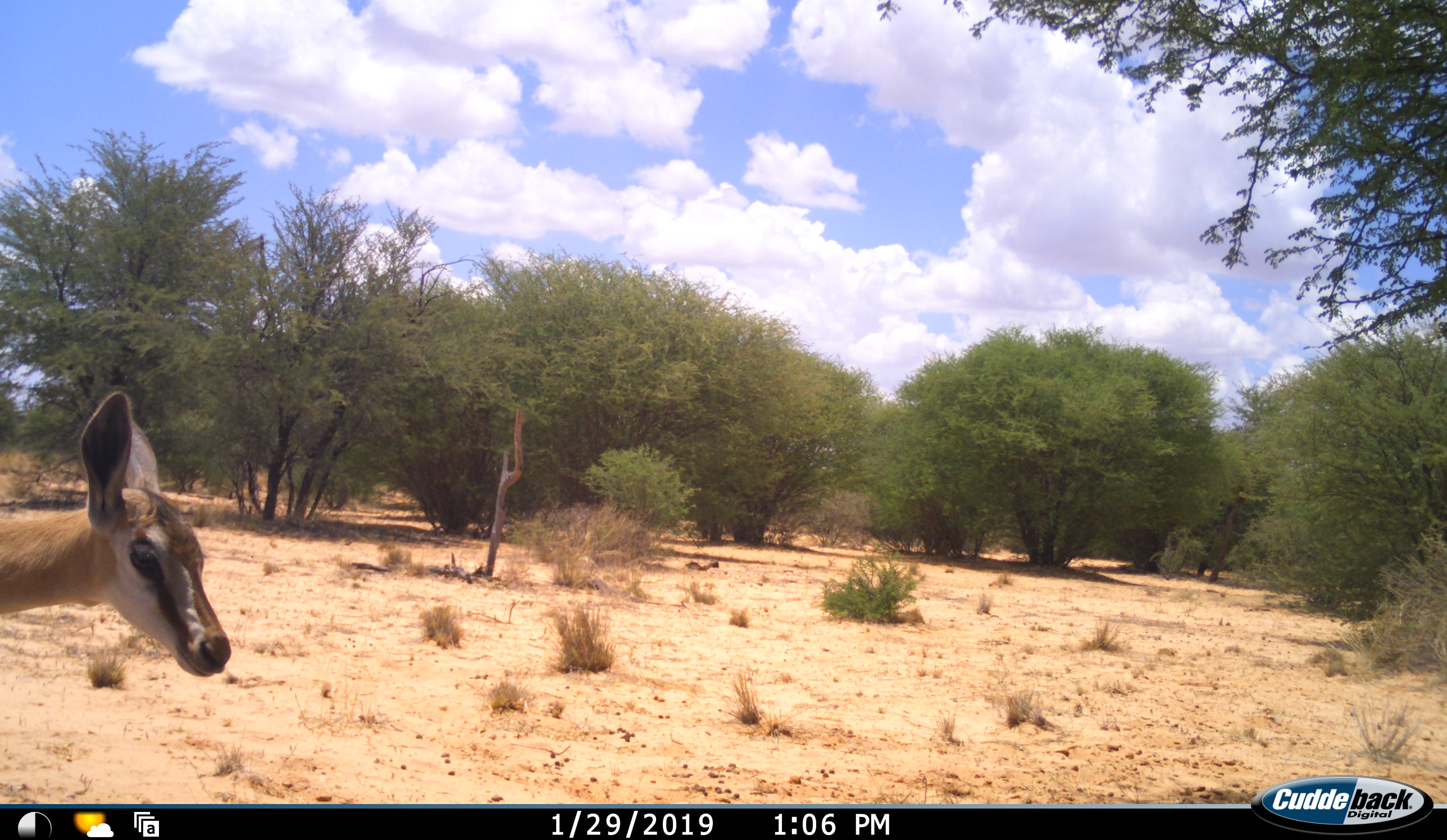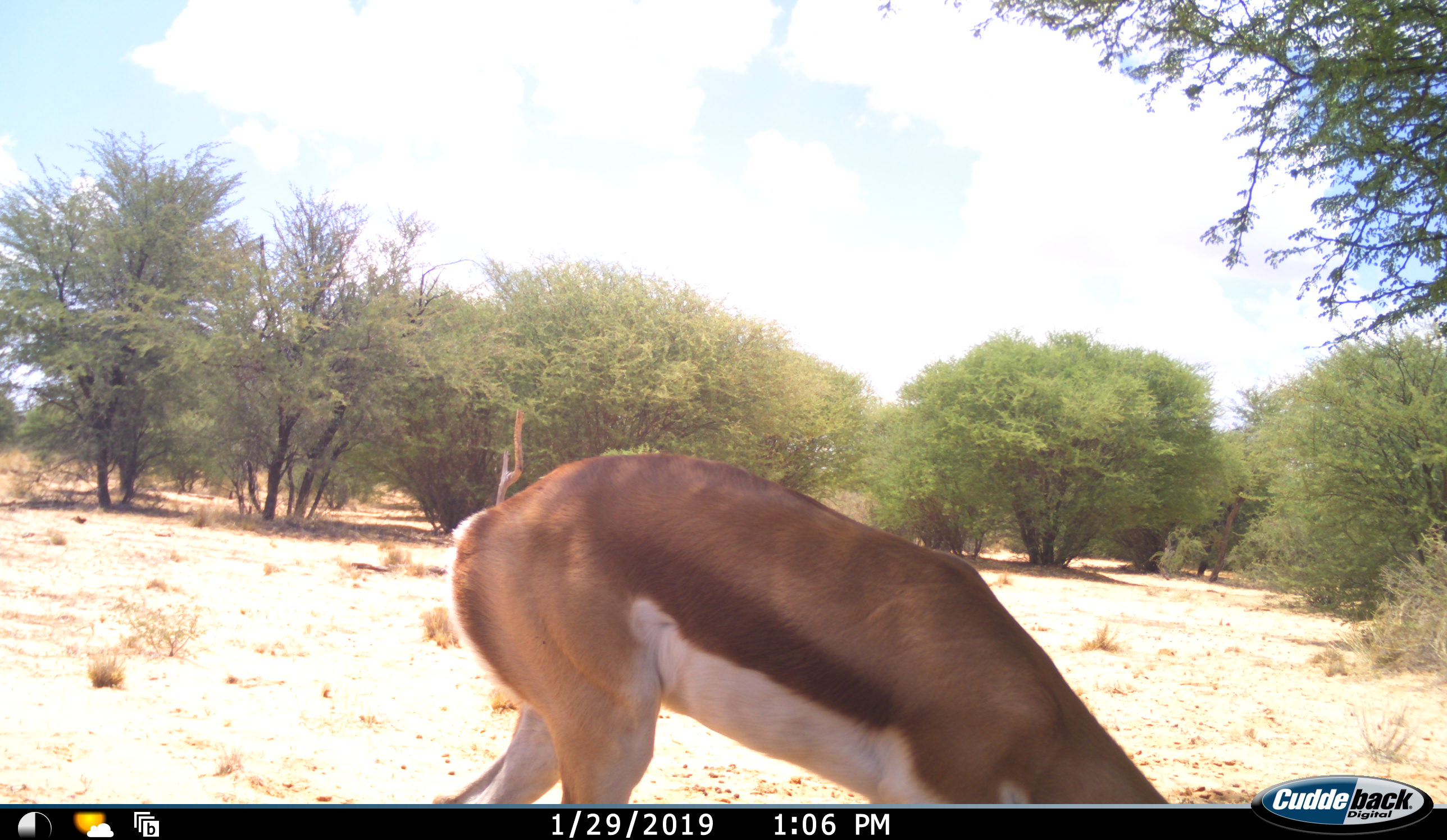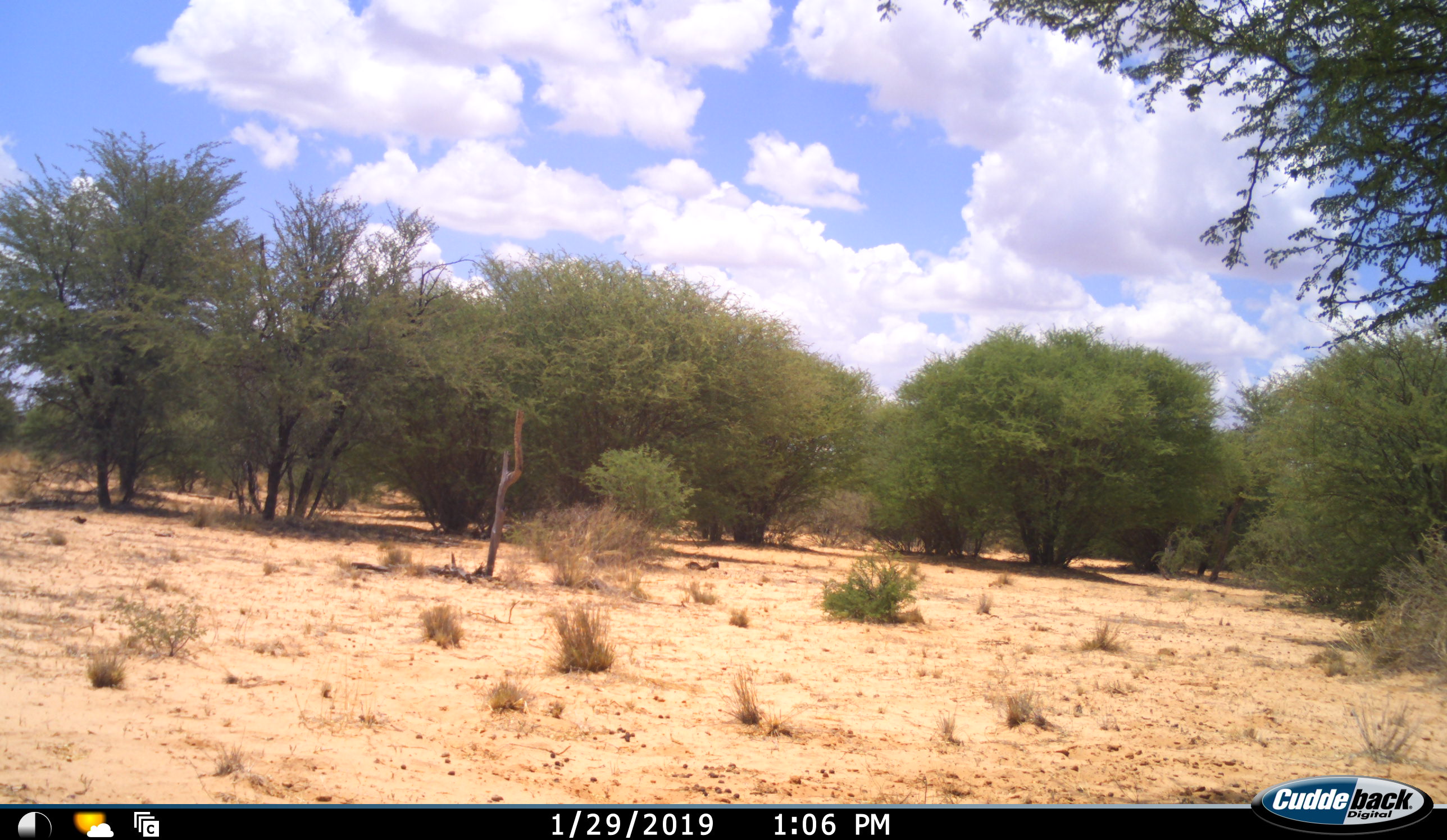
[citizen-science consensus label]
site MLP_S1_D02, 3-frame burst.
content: unidentified animal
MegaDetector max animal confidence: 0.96